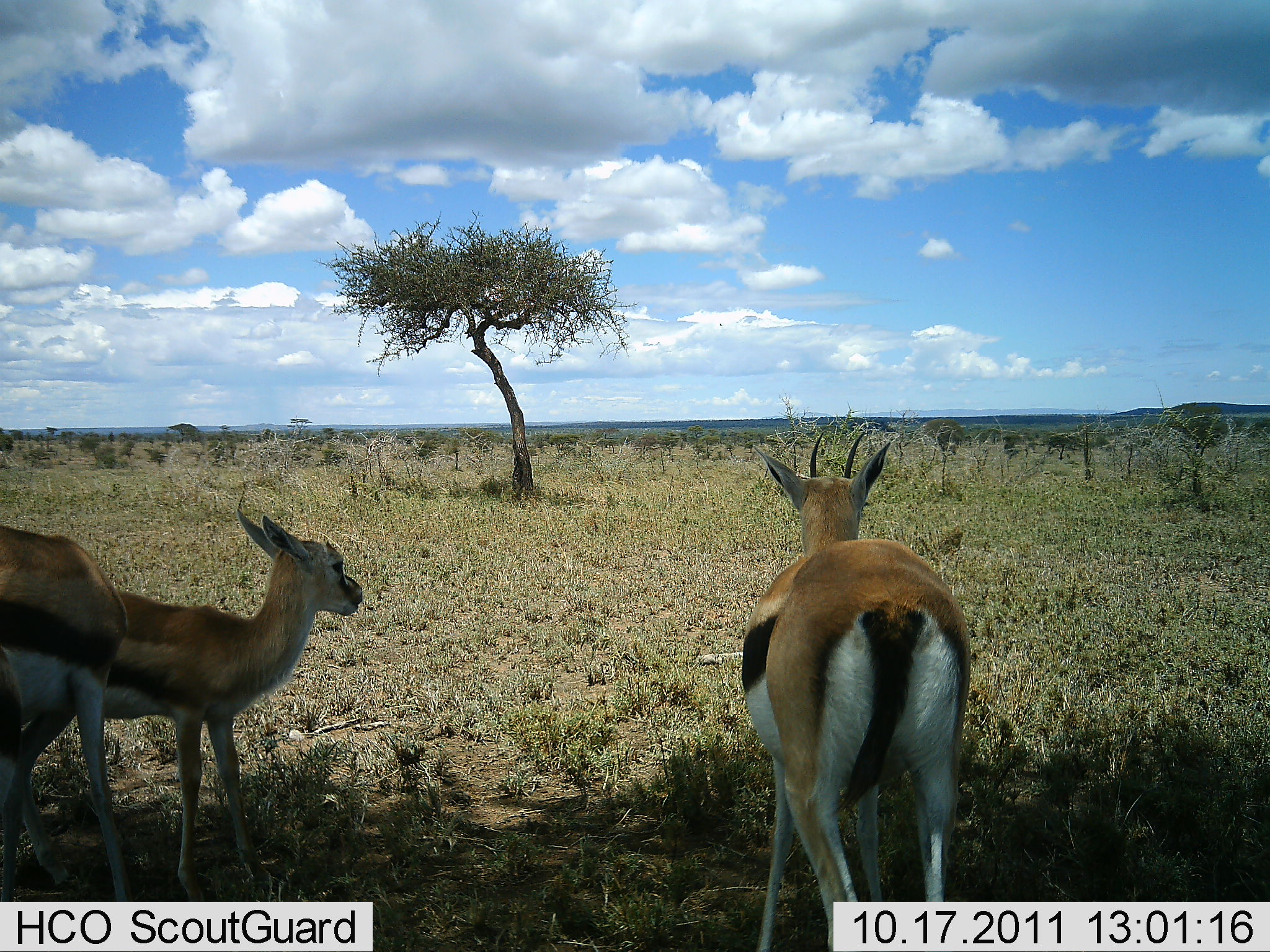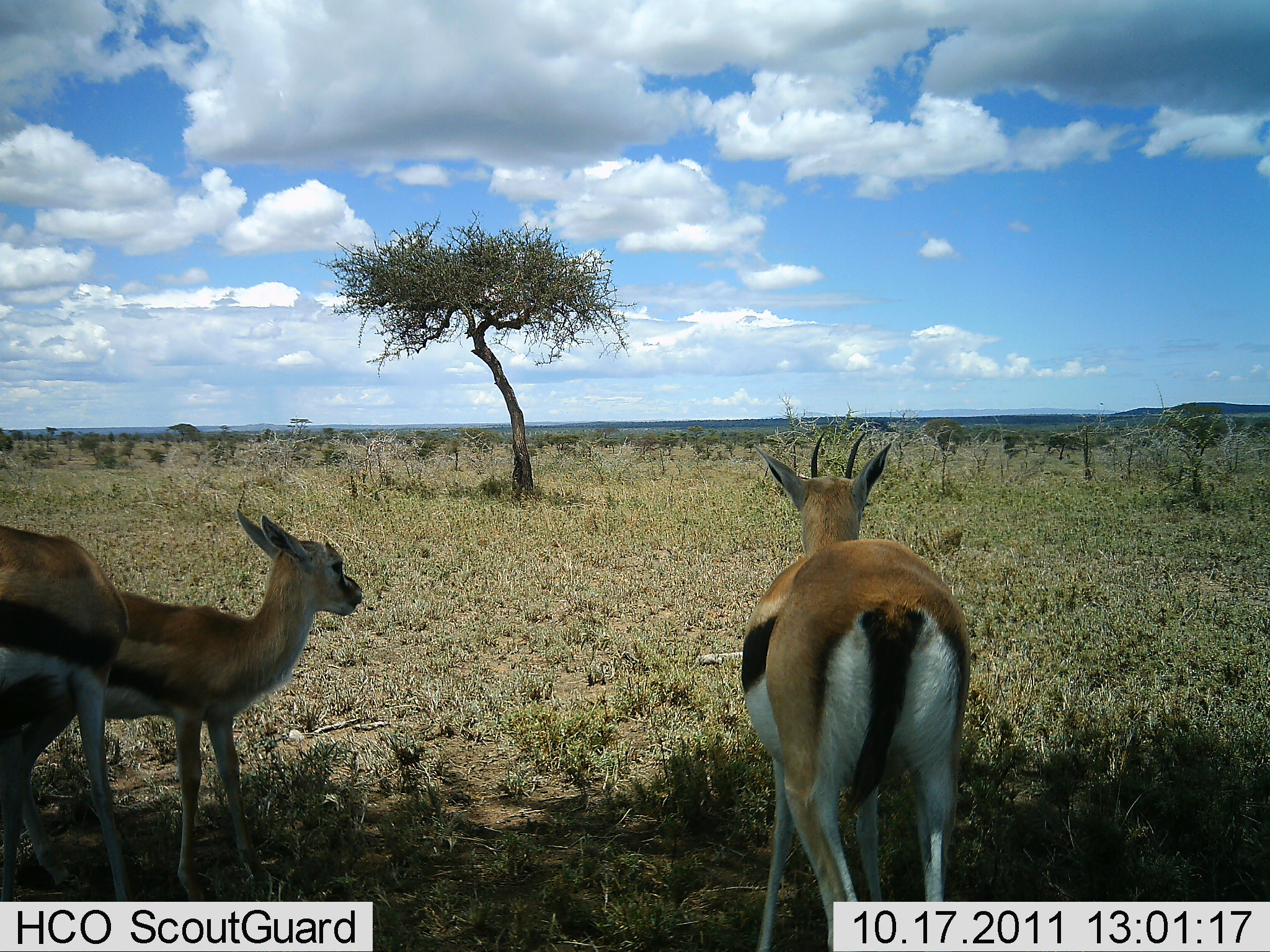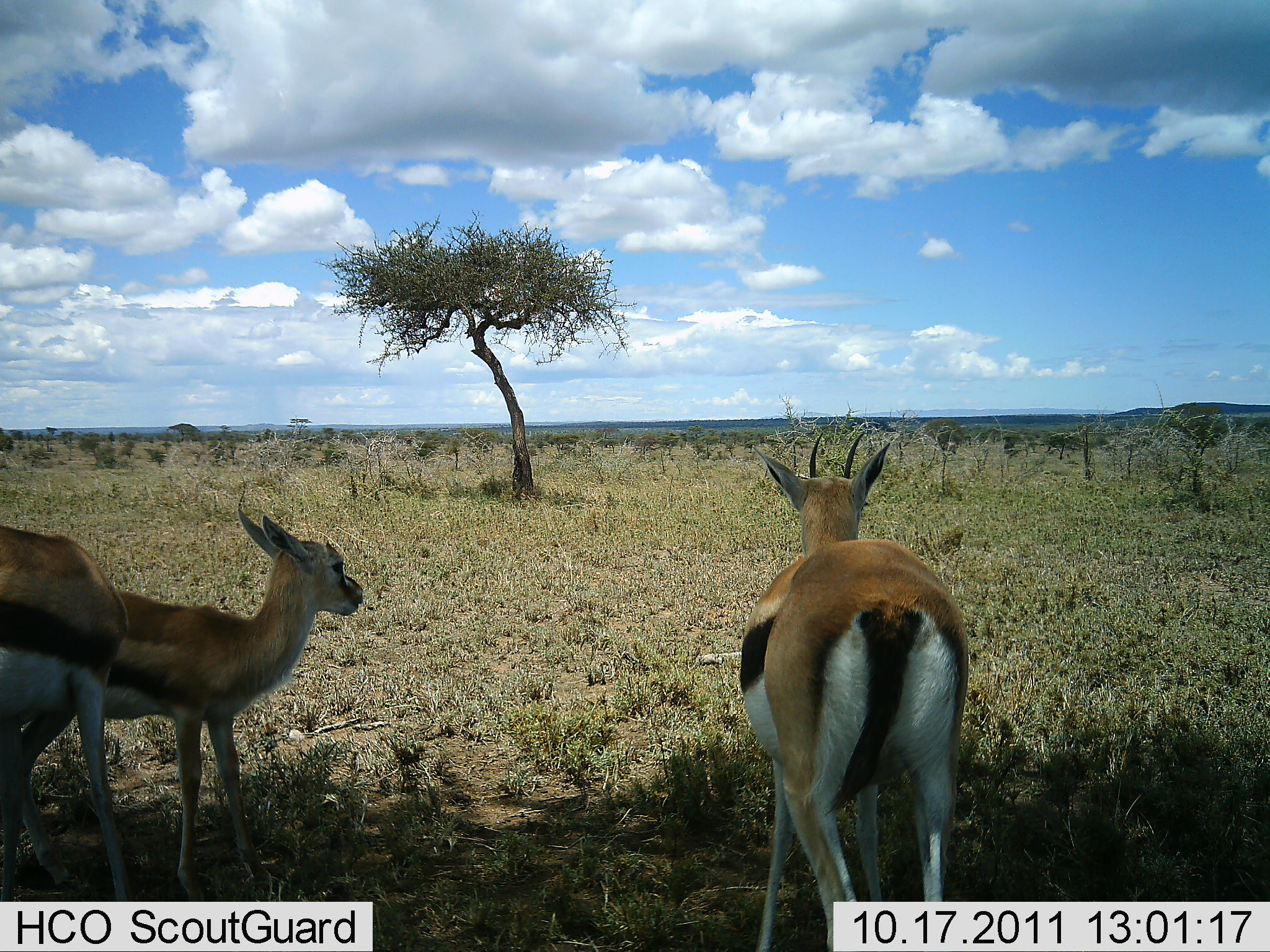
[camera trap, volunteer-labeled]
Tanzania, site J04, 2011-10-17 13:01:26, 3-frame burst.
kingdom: Animalia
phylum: Chordata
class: Mammalia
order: Artiodactyla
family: Bovidae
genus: Eudorcas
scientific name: Eudorcas thomsonii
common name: thomson's gazelle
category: gazellethomsons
Gazellethomsons (thomson's gazelle) (Eudorcas thomsonii), count 3. Behavior (volunteer vote fractions): standing 100%, resting 0%, moving 0%, interacting 0%. Young present (vote fraction): 17%. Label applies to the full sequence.